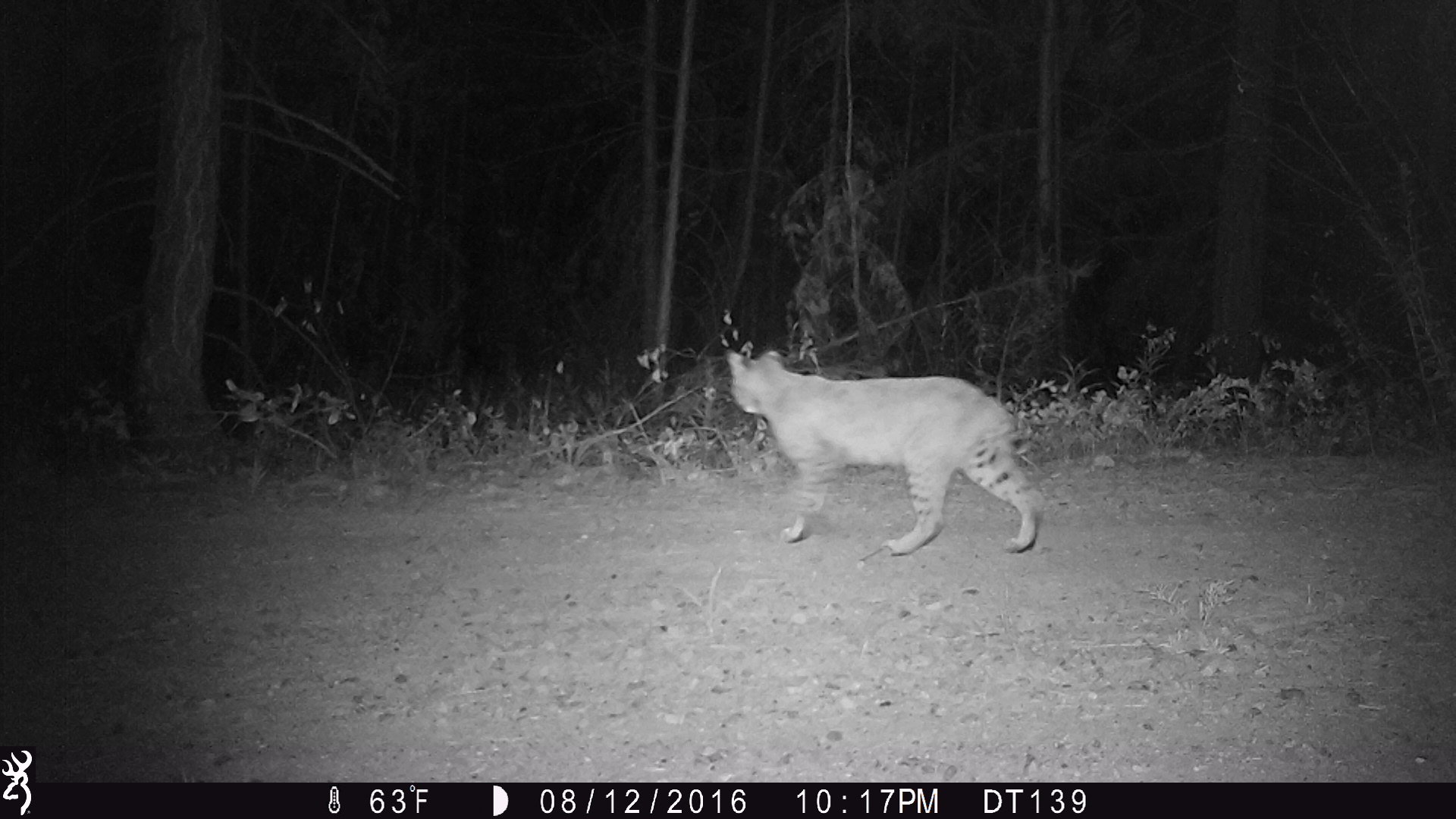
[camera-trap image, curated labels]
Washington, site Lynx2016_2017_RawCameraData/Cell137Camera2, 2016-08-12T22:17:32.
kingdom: Animalia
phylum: Chordata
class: Mammalia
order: Carnivora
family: Felidae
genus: Lynx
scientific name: Lynx rufus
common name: bobcat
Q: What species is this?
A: Lynx rufus (bobcat).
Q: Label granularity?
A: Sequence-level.